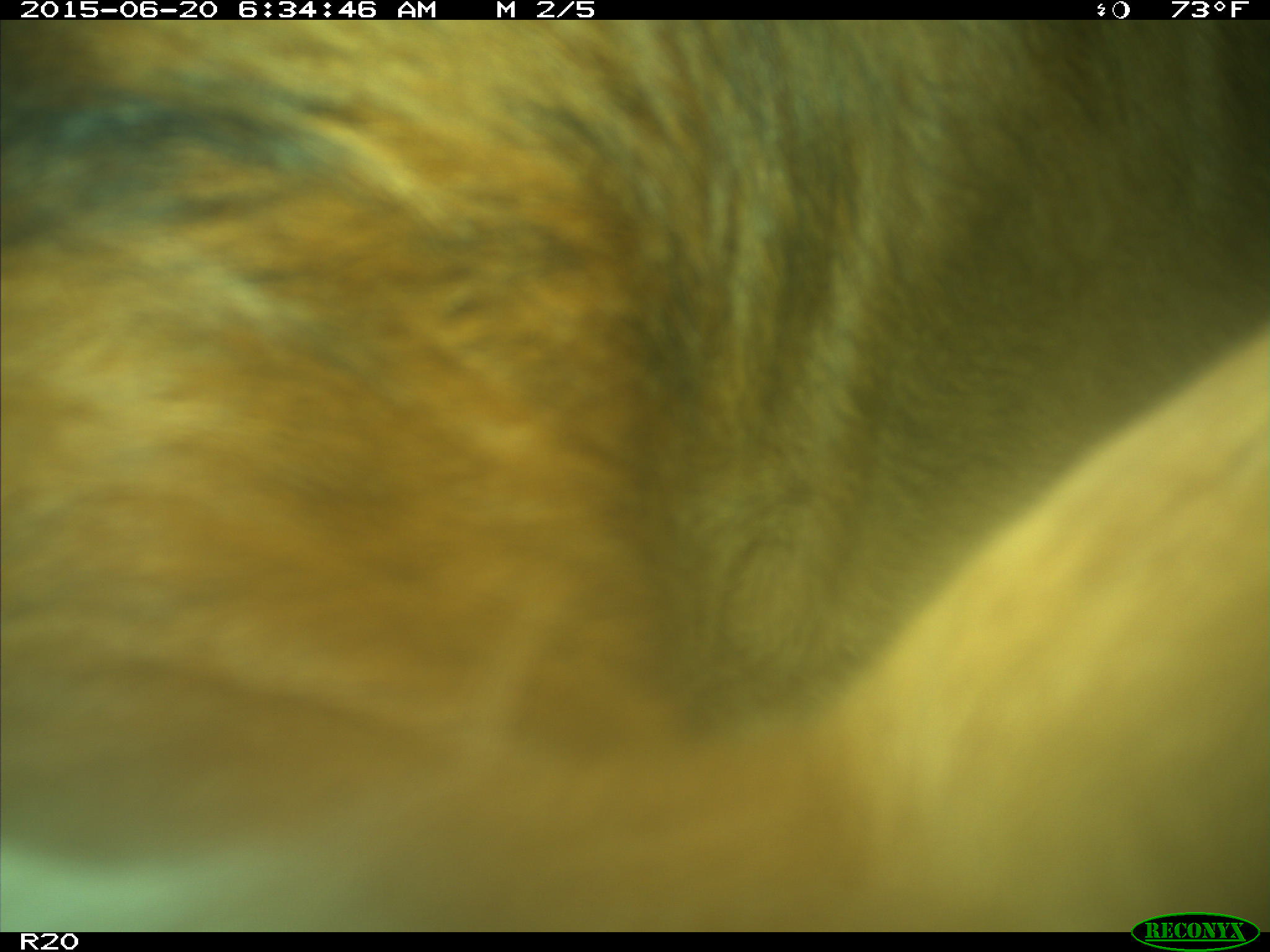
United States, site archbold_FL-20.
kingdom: Animalia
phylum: Chordata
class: Mammalia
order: Artiodactyla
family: Bovidae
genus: Bos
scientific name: Bos taurus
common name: domestic cow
Bos taurus (domestic cow).